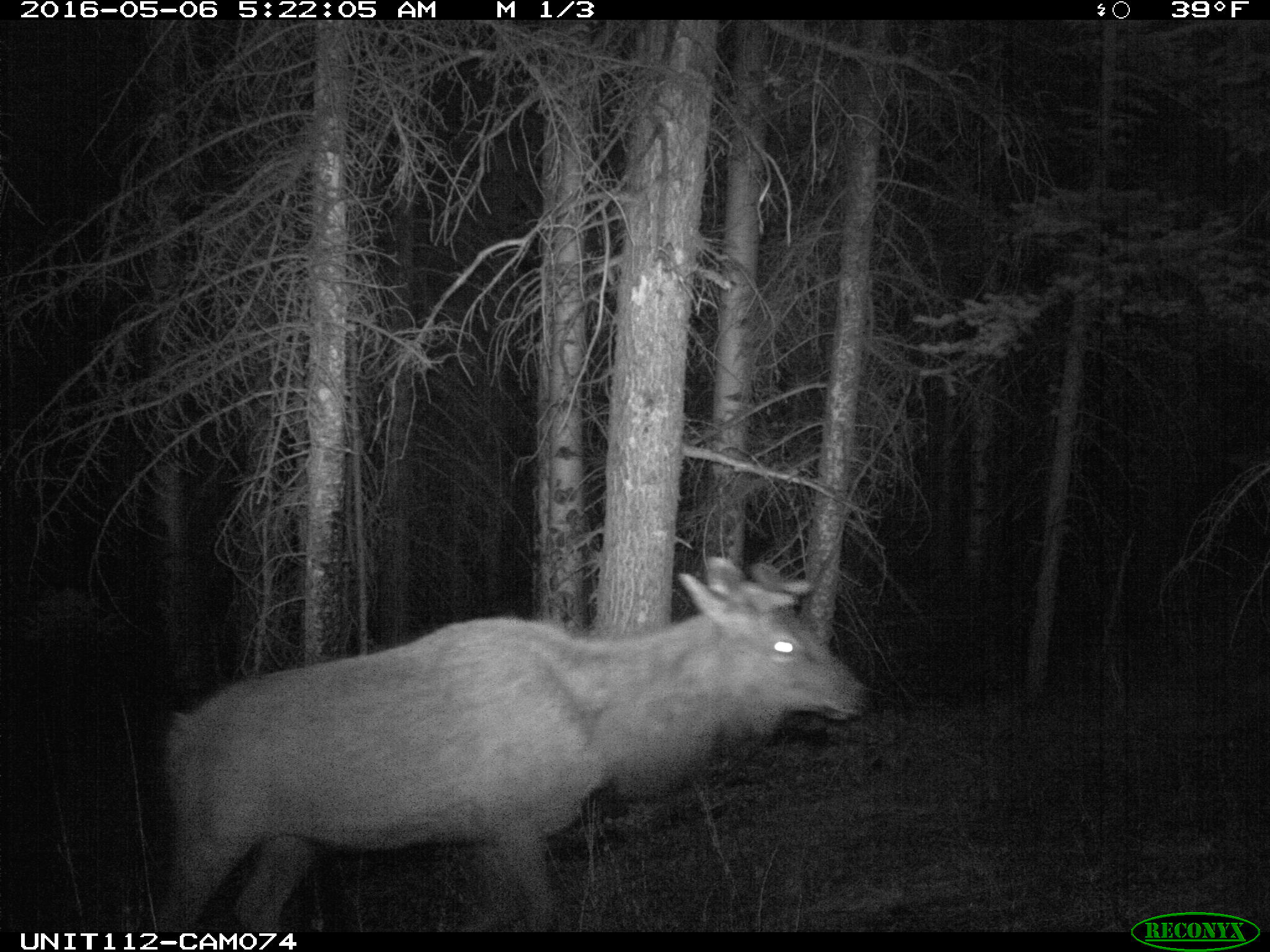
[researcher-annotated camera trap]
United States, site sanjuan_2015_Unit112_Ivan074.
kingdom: Animalia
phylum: Chordata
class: Mammalia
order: Artiodactyla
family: Cervidae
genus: Cervus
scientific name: Cervus elaphus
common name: red deer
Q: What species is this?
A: Cervus elaphus (red deer).